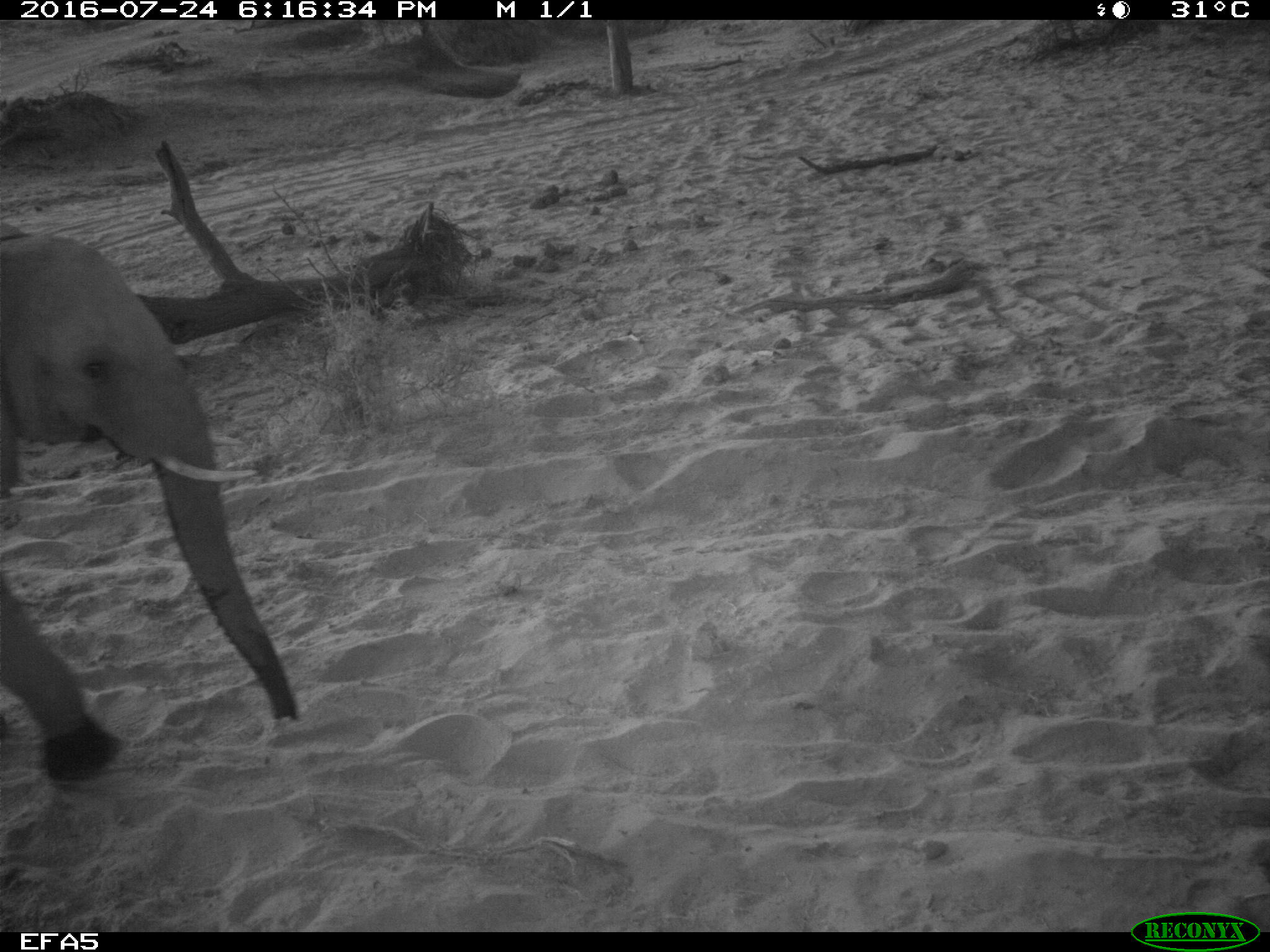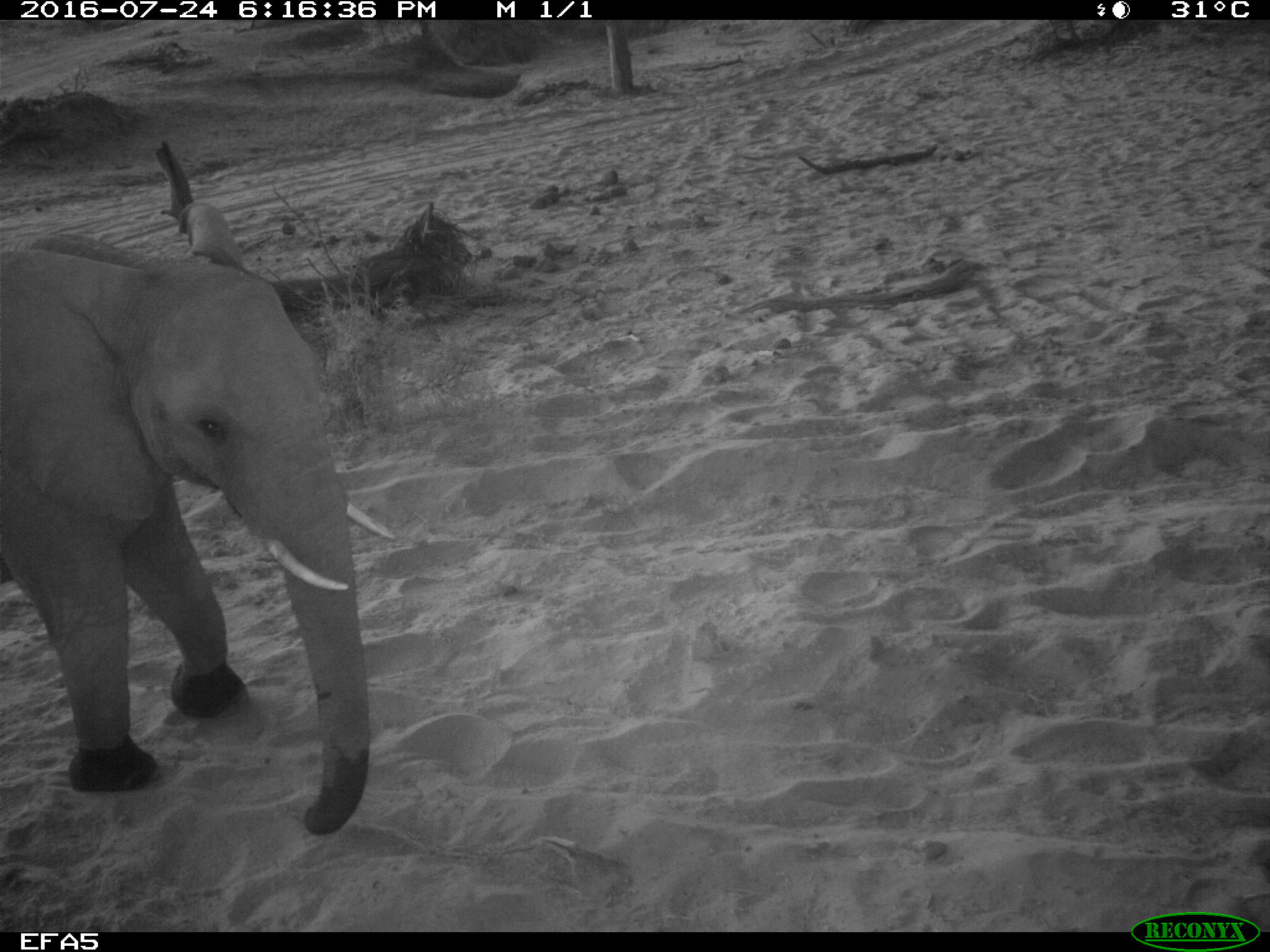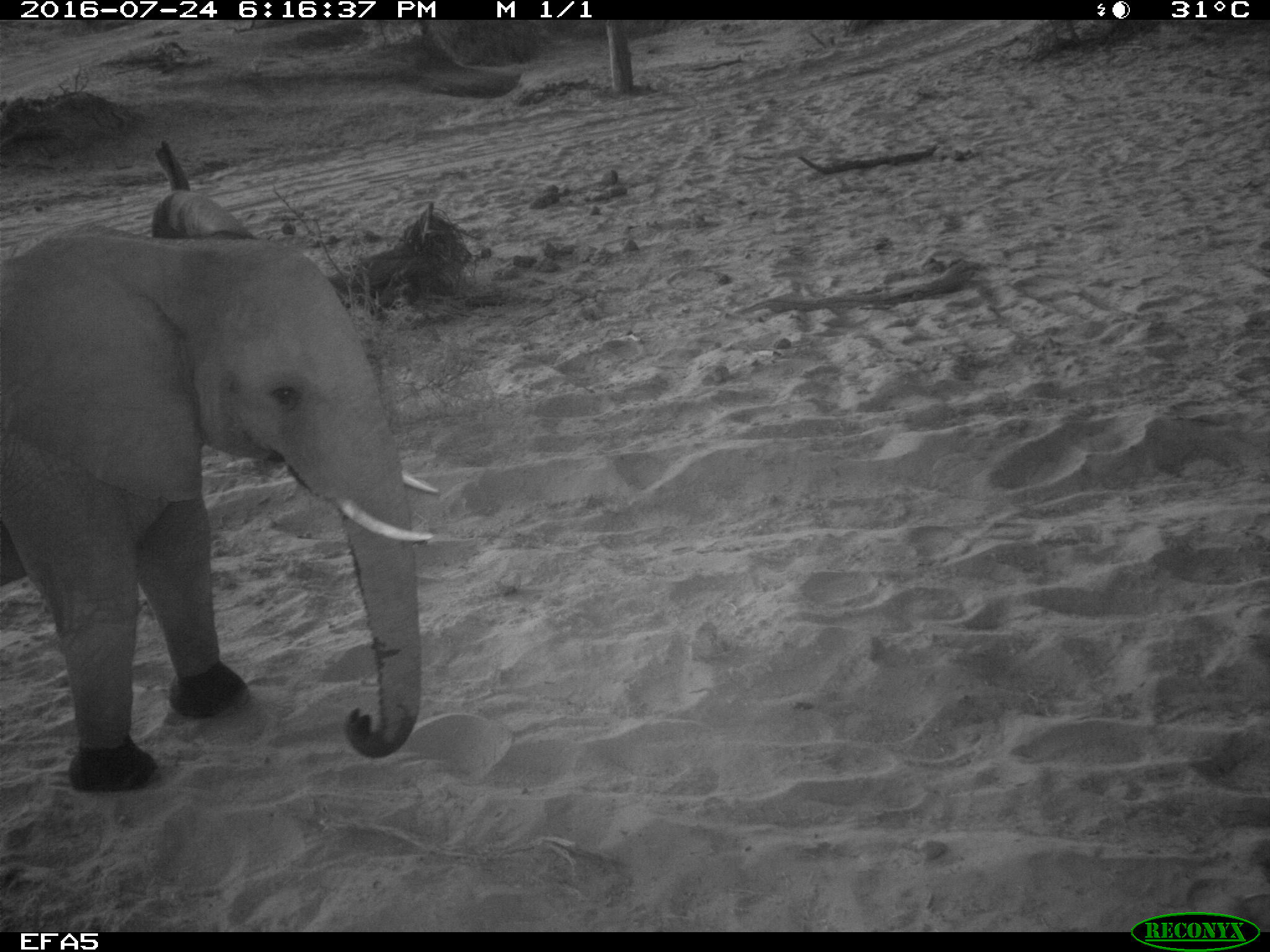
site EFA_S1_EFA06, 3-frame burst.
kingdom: Animalia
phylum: Chordata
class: Mammalia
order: Proboscidea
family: Elephantidae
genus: Loxodonta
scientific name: Loxodonta africana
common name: african bush elephant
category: elephant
Elephant (african bush elephant) (Loxodonta africana), count 1. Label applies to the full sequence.